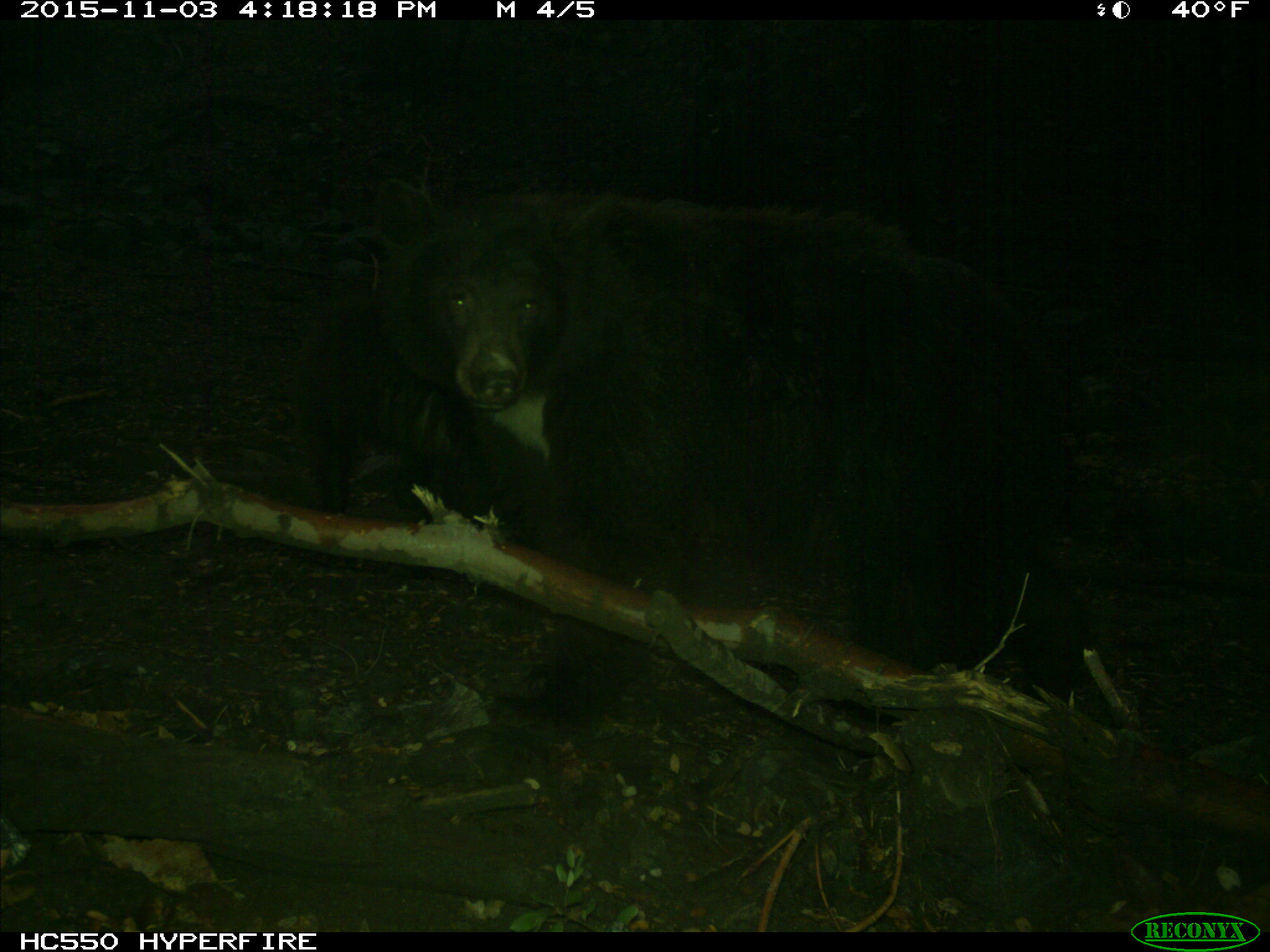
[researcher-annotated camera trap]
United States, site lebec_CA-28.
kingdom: Animalia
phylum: Chordata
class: Mammalia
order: Carnivora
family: Ursidae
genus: Ursus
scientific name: Ursus americanus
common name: american black bear